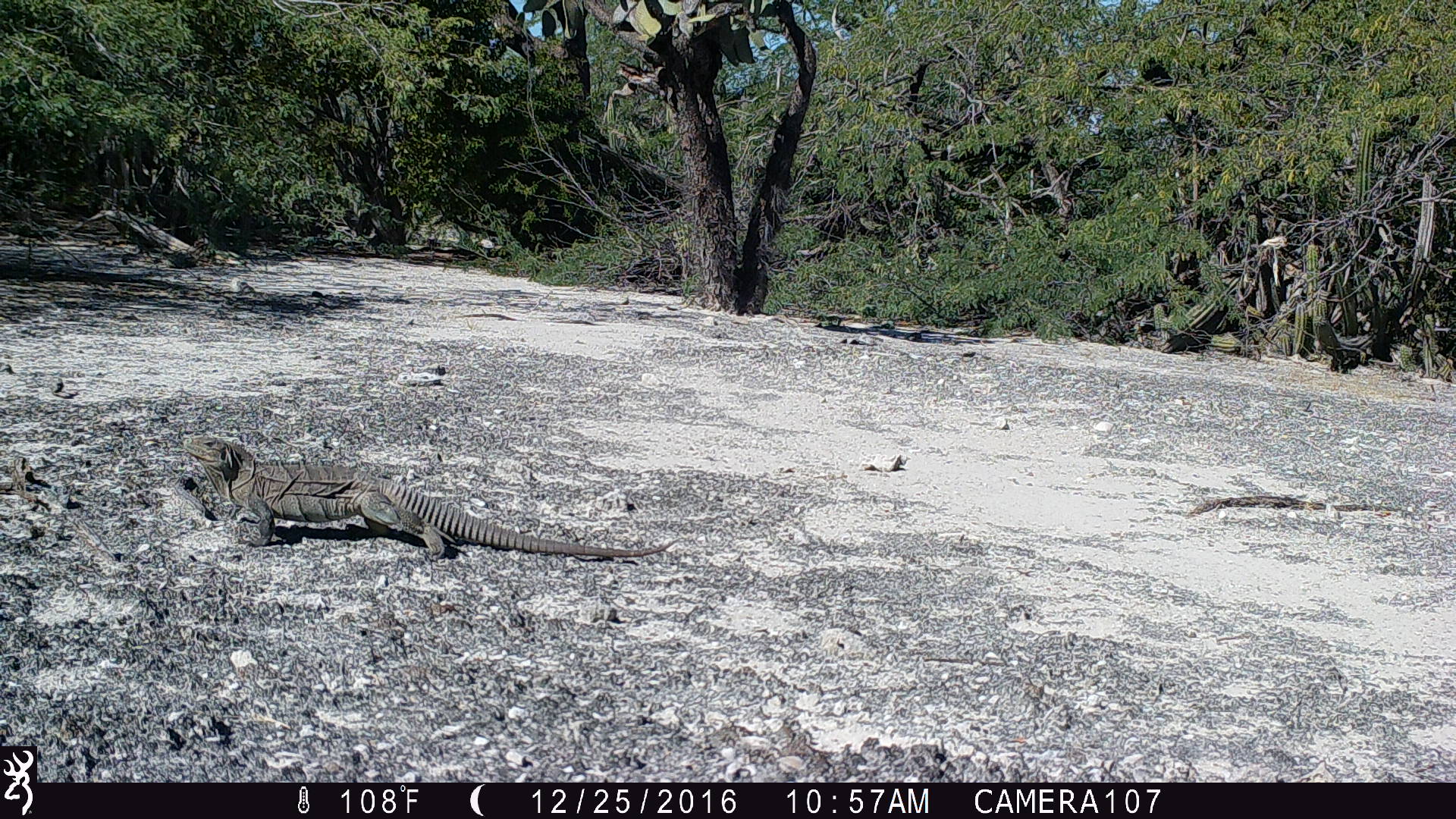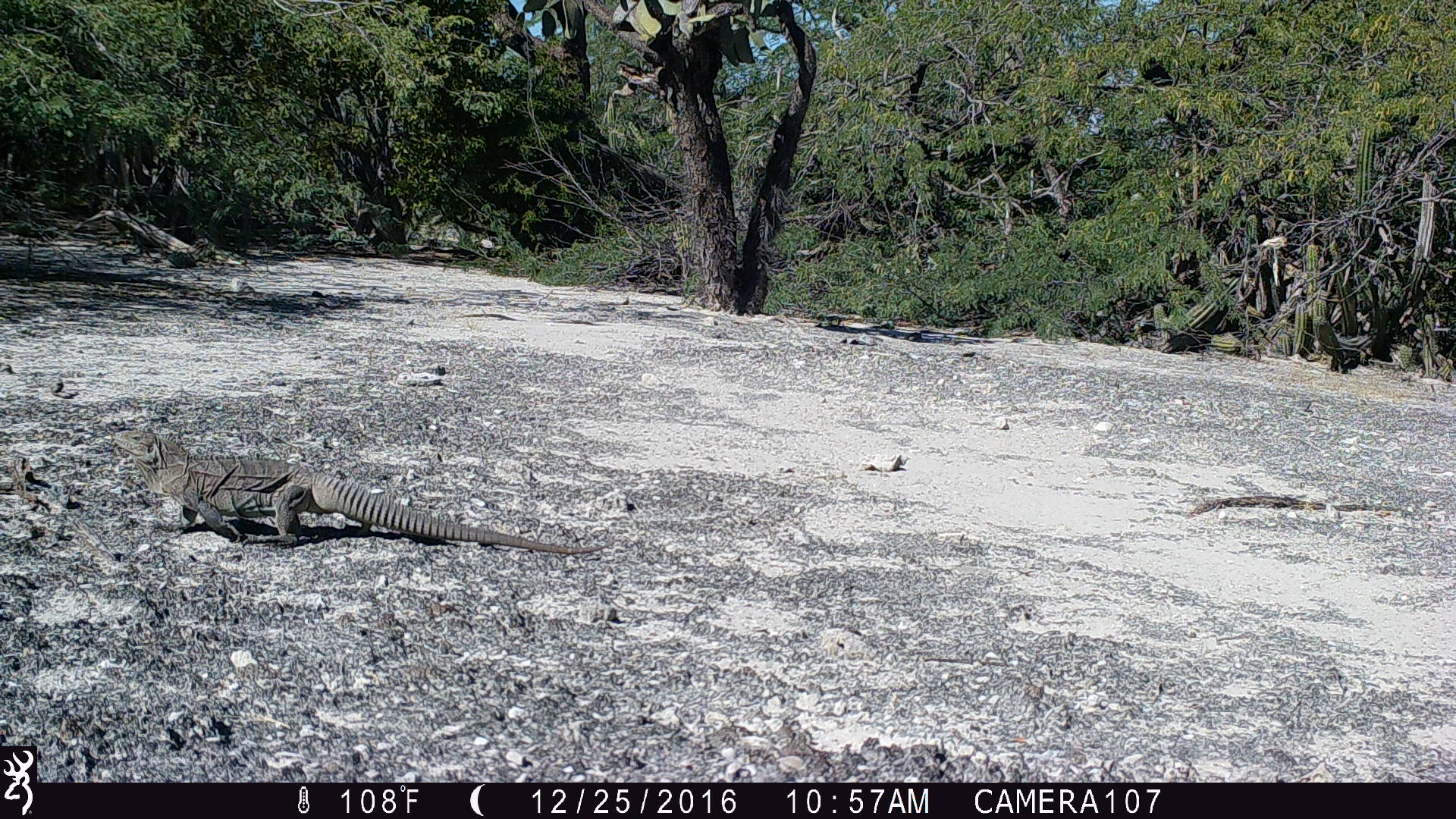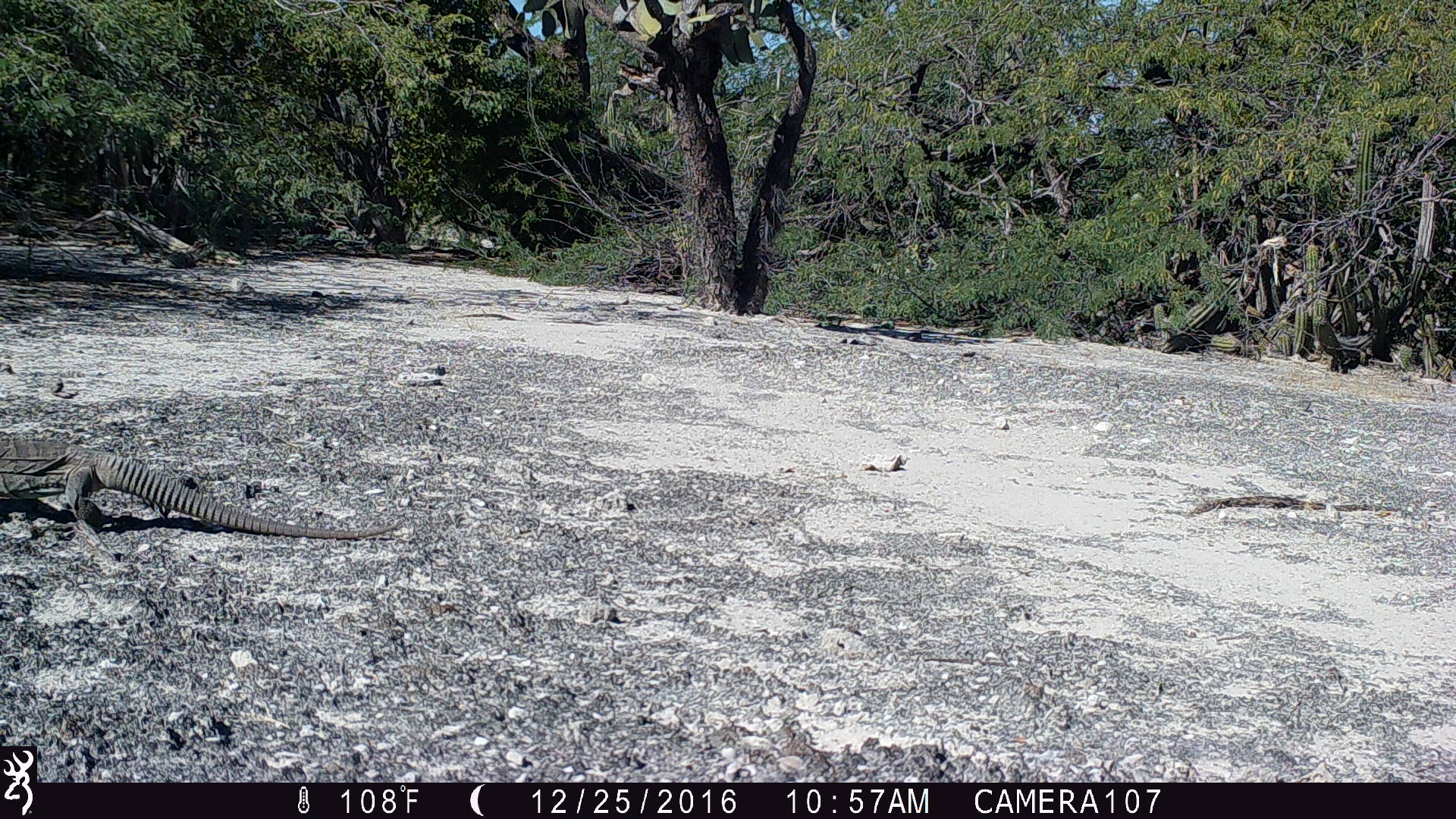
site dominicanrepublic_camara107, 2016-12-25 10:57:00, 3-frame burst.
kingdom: Animalia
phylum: Chordata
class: Reptilia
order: Squamata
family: Iguanidae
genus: Iguana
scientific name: Iguana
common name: typical iguanas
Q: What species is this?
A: Iguana (typical iguanas).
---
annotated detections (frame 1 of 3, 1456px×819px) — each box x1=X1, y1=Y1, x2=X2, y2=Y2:
iguana: x1=177, y1=424, x2=684, y2=582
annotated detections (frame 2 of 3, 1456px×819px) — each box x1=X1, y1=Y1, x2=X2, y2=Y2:
iguana: x1=111, y1=427, x2=608, y2=559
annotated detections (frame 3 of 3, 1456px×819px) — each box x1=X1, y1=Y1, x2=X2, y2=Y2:
iguana: x1=0, y1=422, x2=407, y2=549